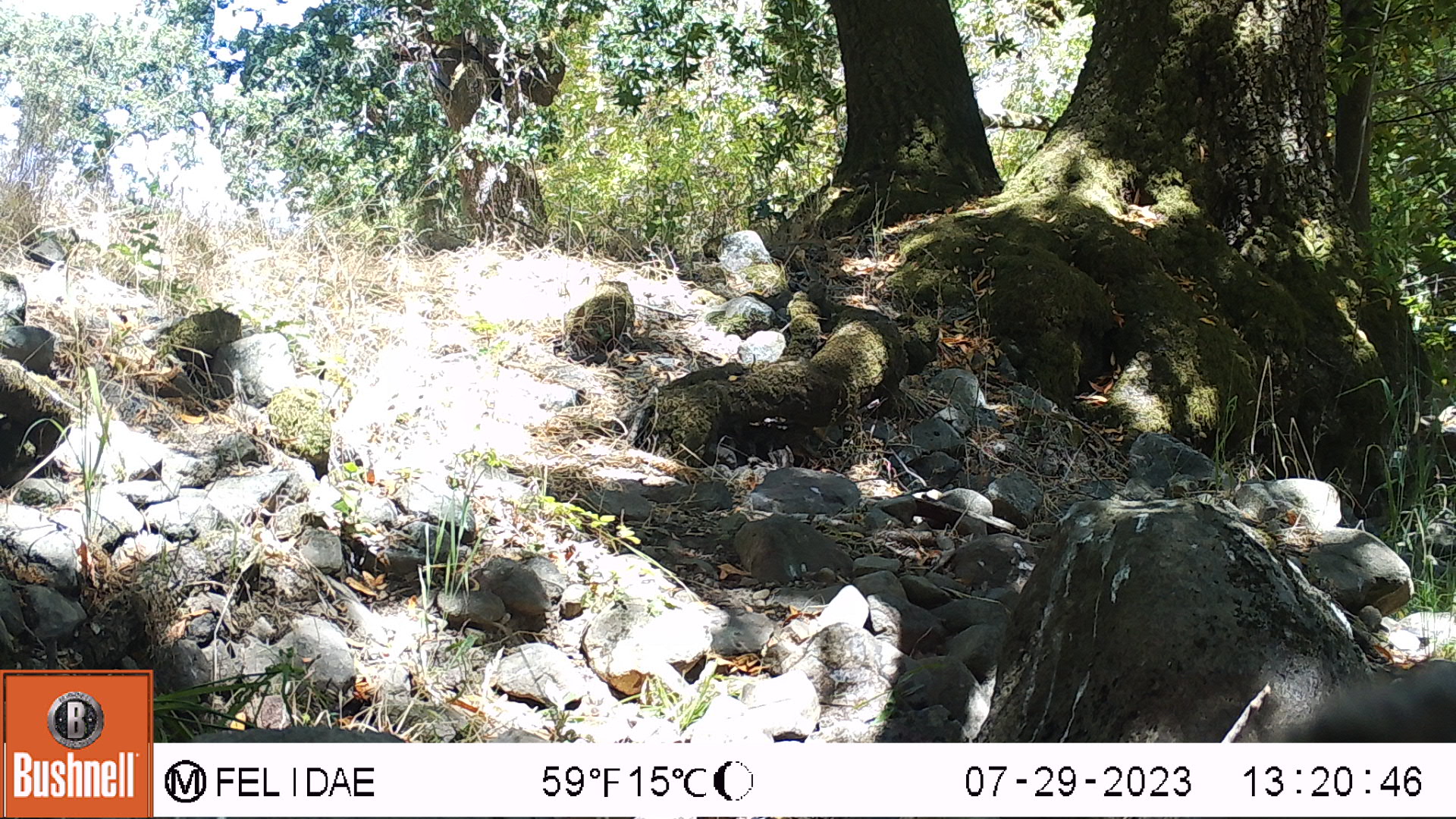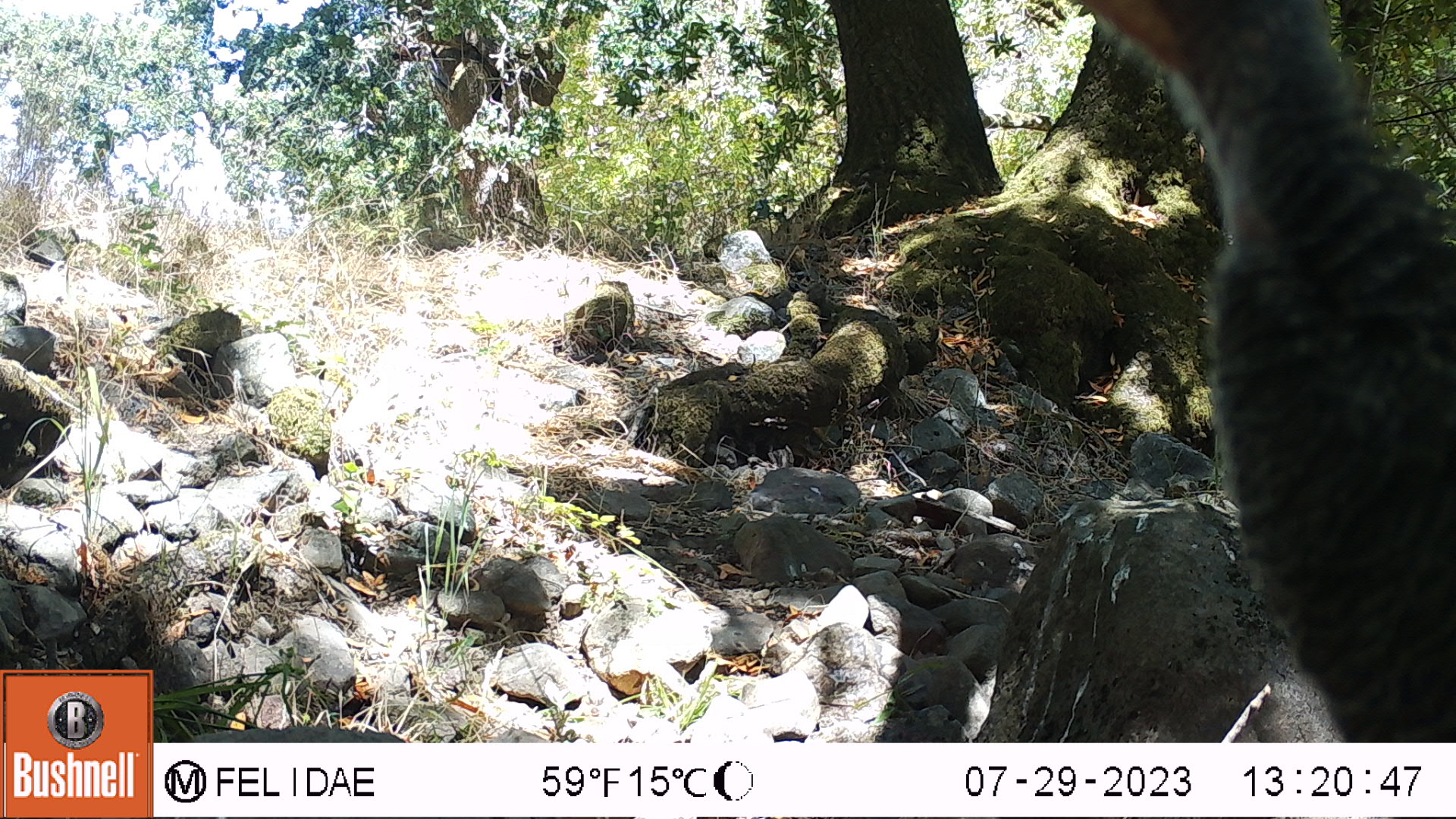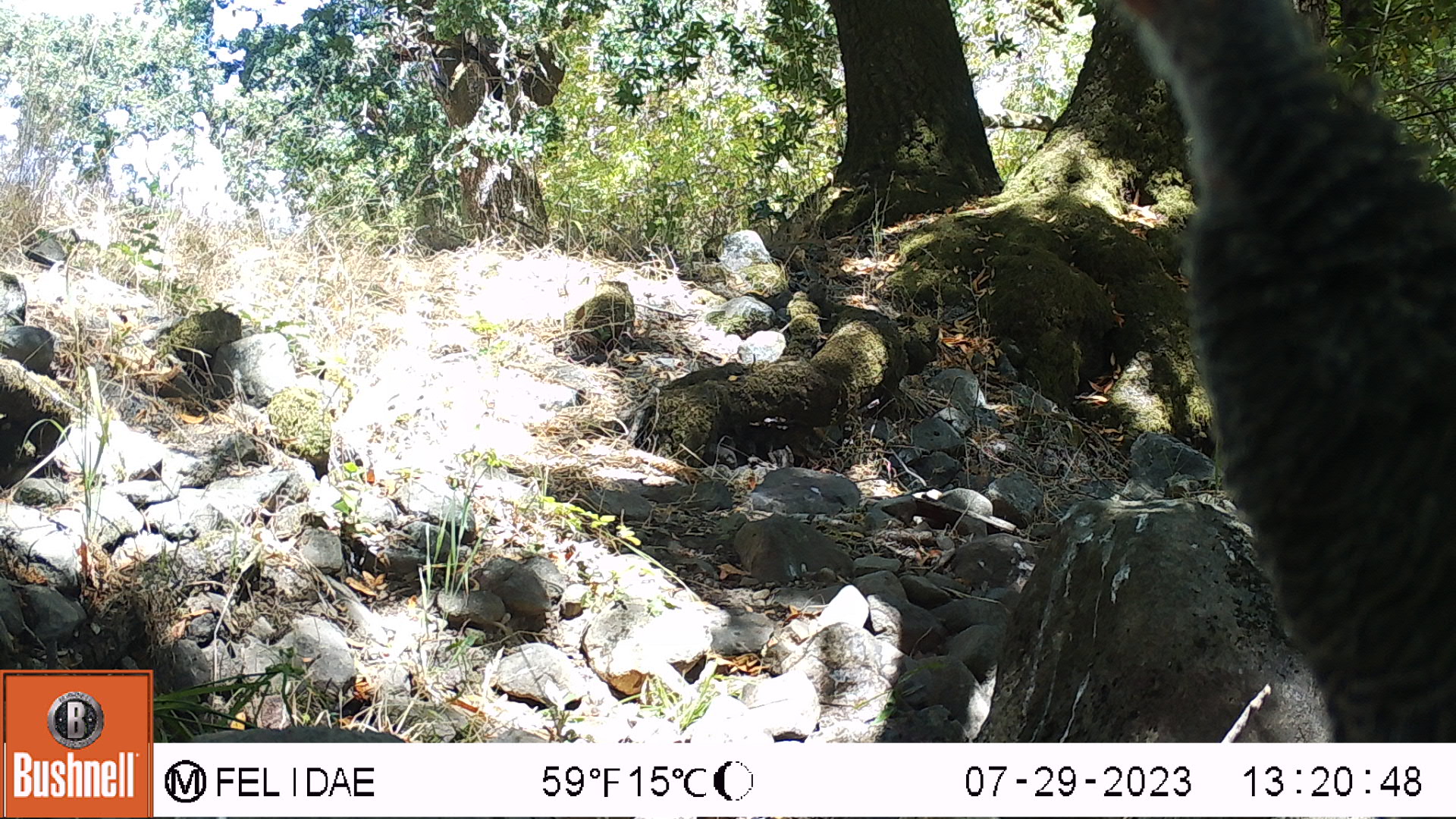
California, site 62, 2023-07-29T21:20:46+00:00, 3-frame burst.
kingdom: Animalia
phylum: Chordata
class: Aves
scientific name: Aves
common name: bird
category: unknown bird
Unknown bird (bird) (Aves).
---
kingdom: Animalia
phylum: Chordata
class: Aves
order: Galliformes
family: Phasianidae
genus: Meleagris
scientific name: Meleagris gallopavo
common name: turkey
Turkey (Meleagris gallopavo).